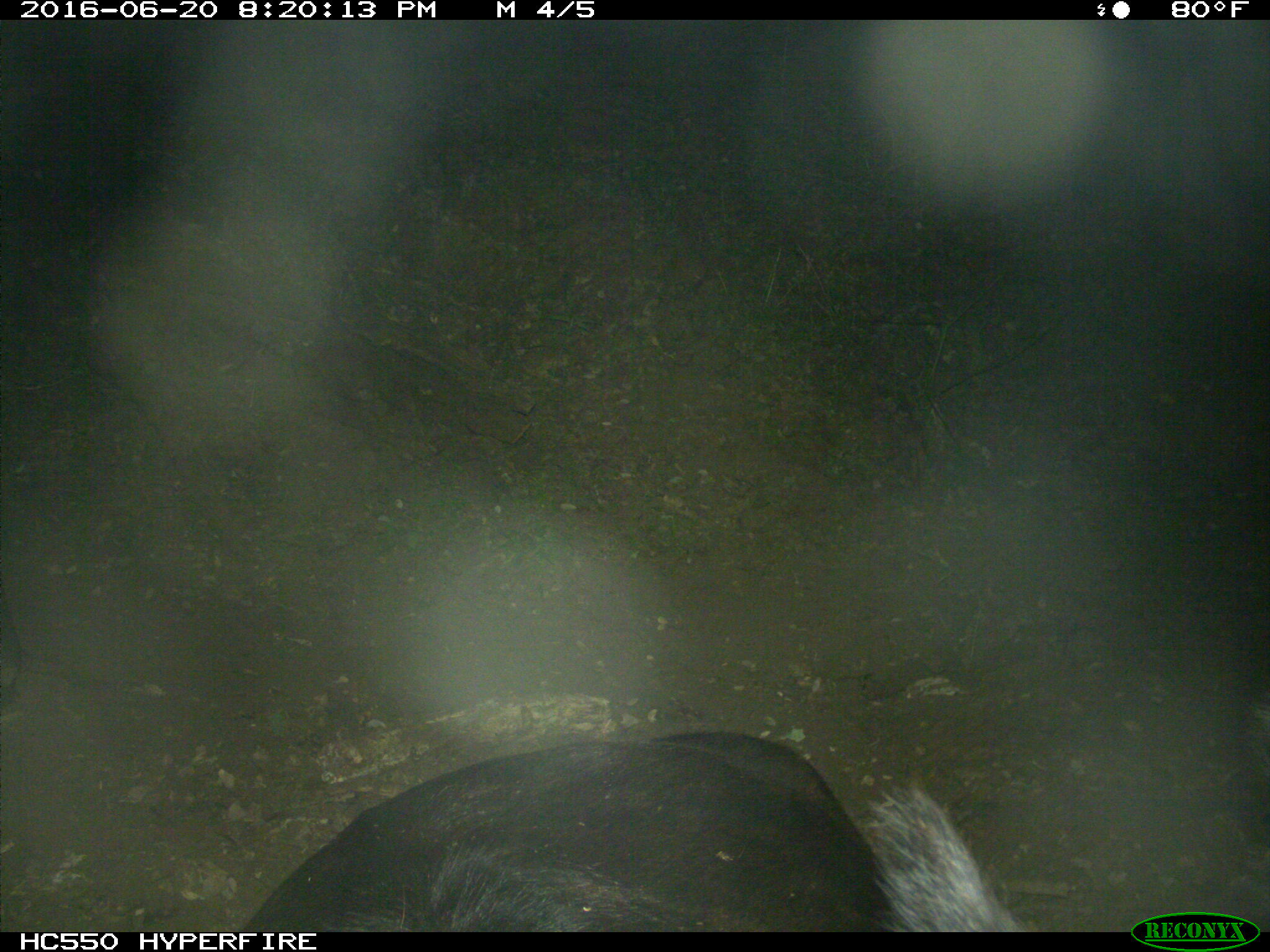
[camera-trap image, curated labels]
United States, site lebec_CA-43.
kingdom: Animalia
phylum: Chordata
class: Mammalia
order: Artiodactyla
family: Bovidae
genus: Bos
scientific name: Bos taurus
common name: domestic cow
Bos taurus (domestic cow).